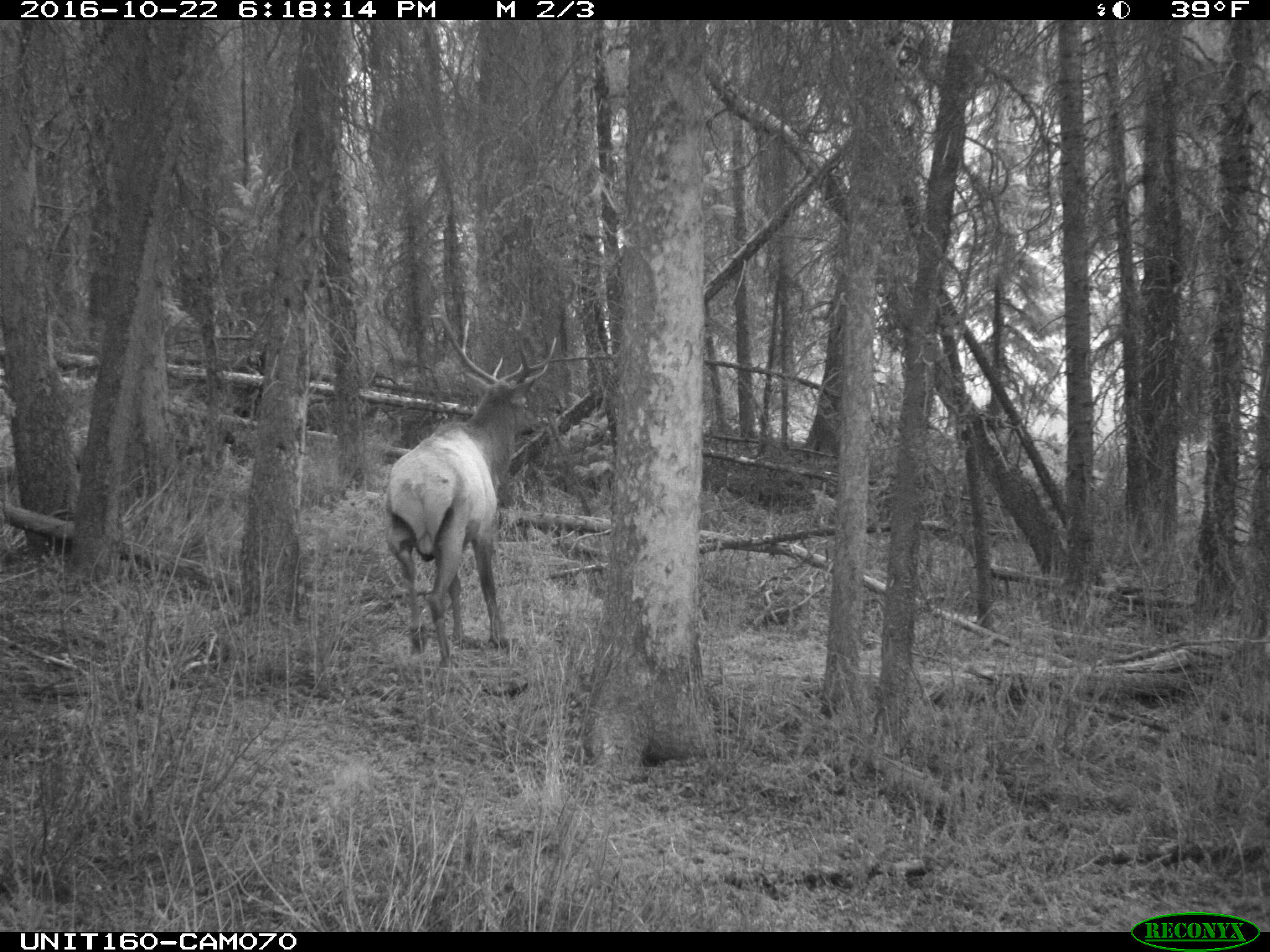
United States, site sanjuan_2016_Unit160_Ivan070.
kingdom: Animalia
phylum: Chordata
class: Mammalia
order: Artiodactyla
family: Cervidae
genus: Cervus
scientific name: Cervus elaphus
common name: red deer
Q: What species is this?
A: Cervus elaphus (red deer).